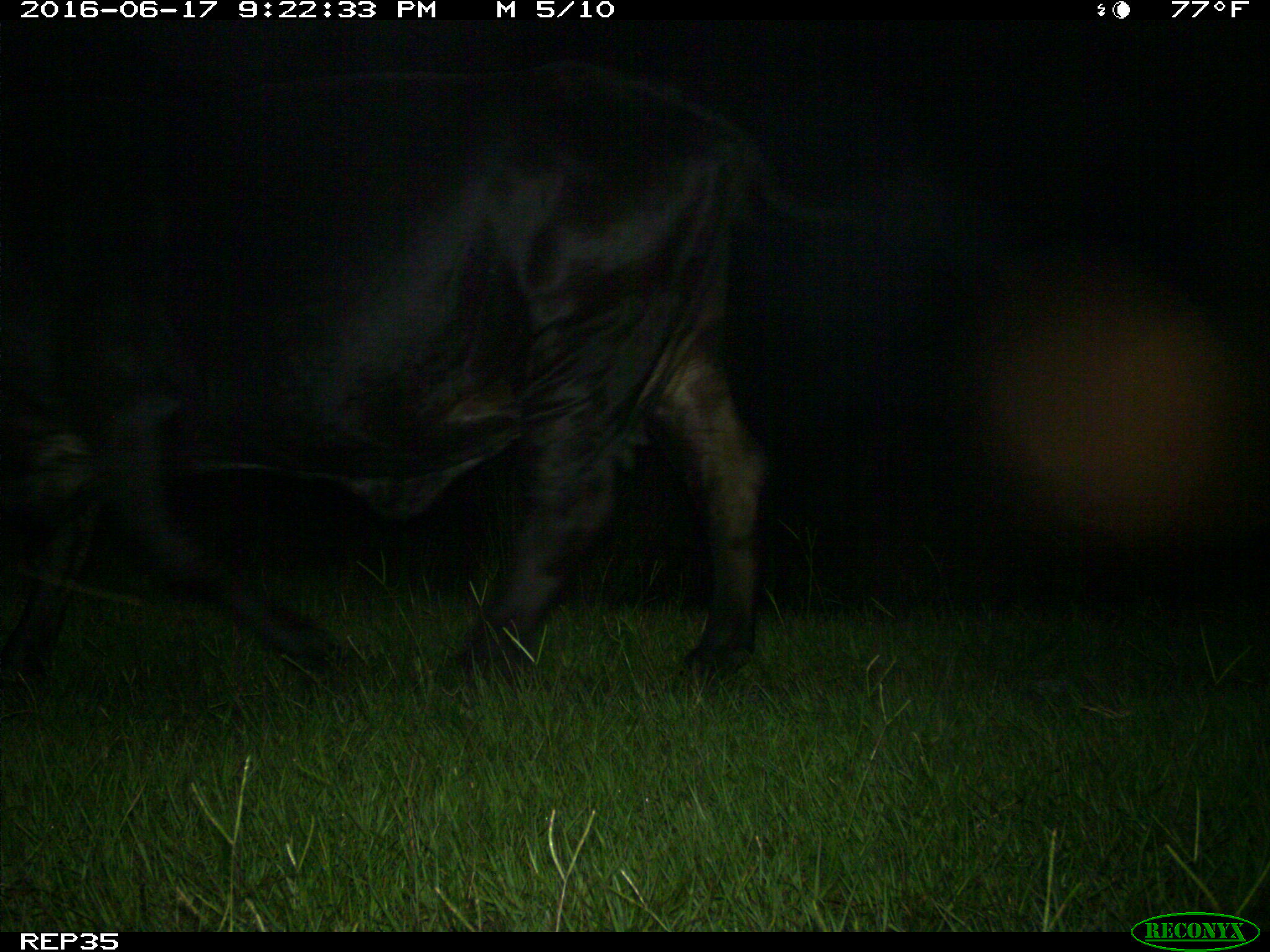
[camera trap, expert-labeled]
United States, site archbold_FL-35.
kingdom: Animalia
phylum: Chordata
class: Mammalia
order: Artiodactyla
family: Bovidae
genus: Bos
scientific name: Bos taurus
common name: domestic cow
Bos taurus (domestic cow).